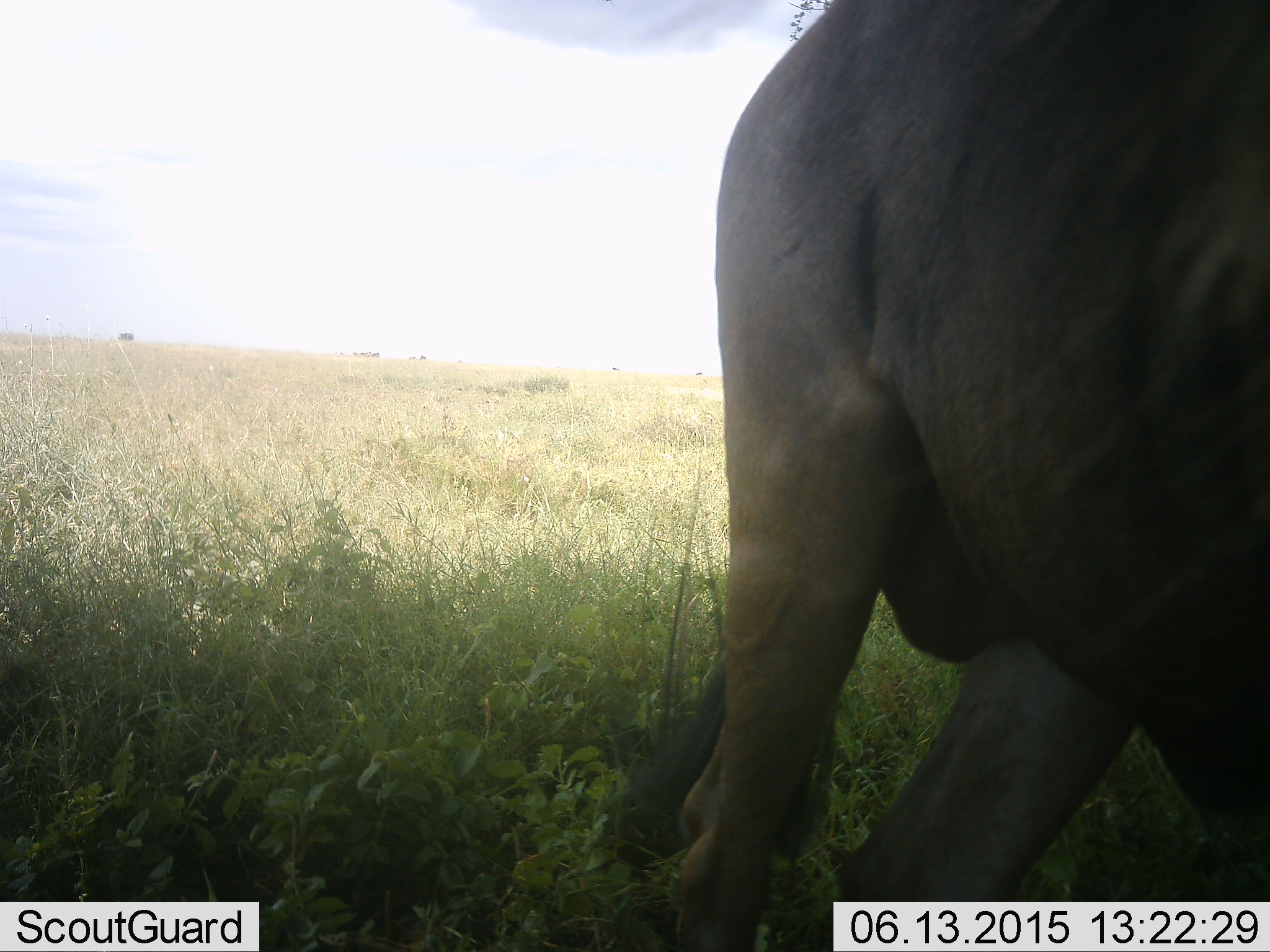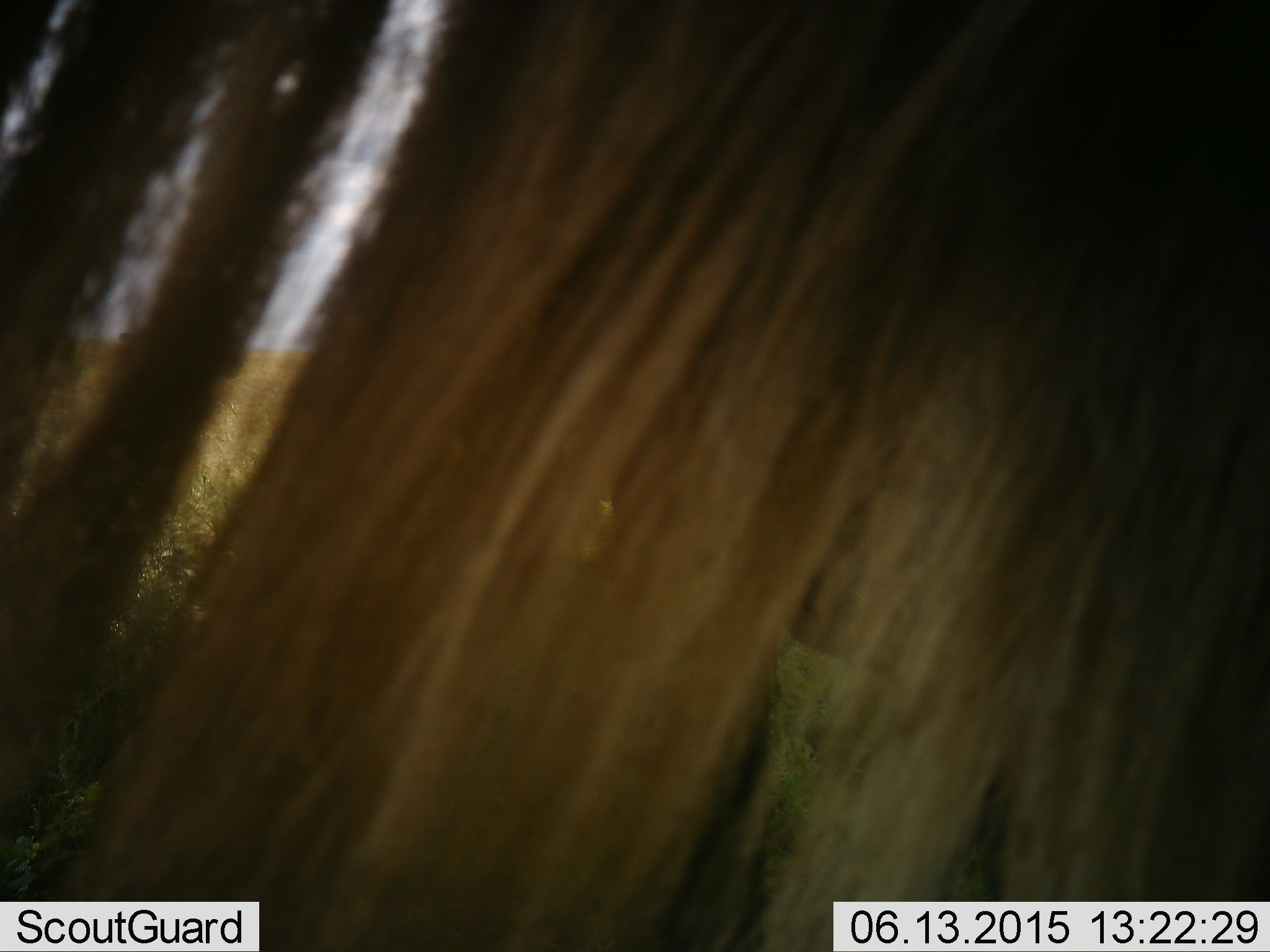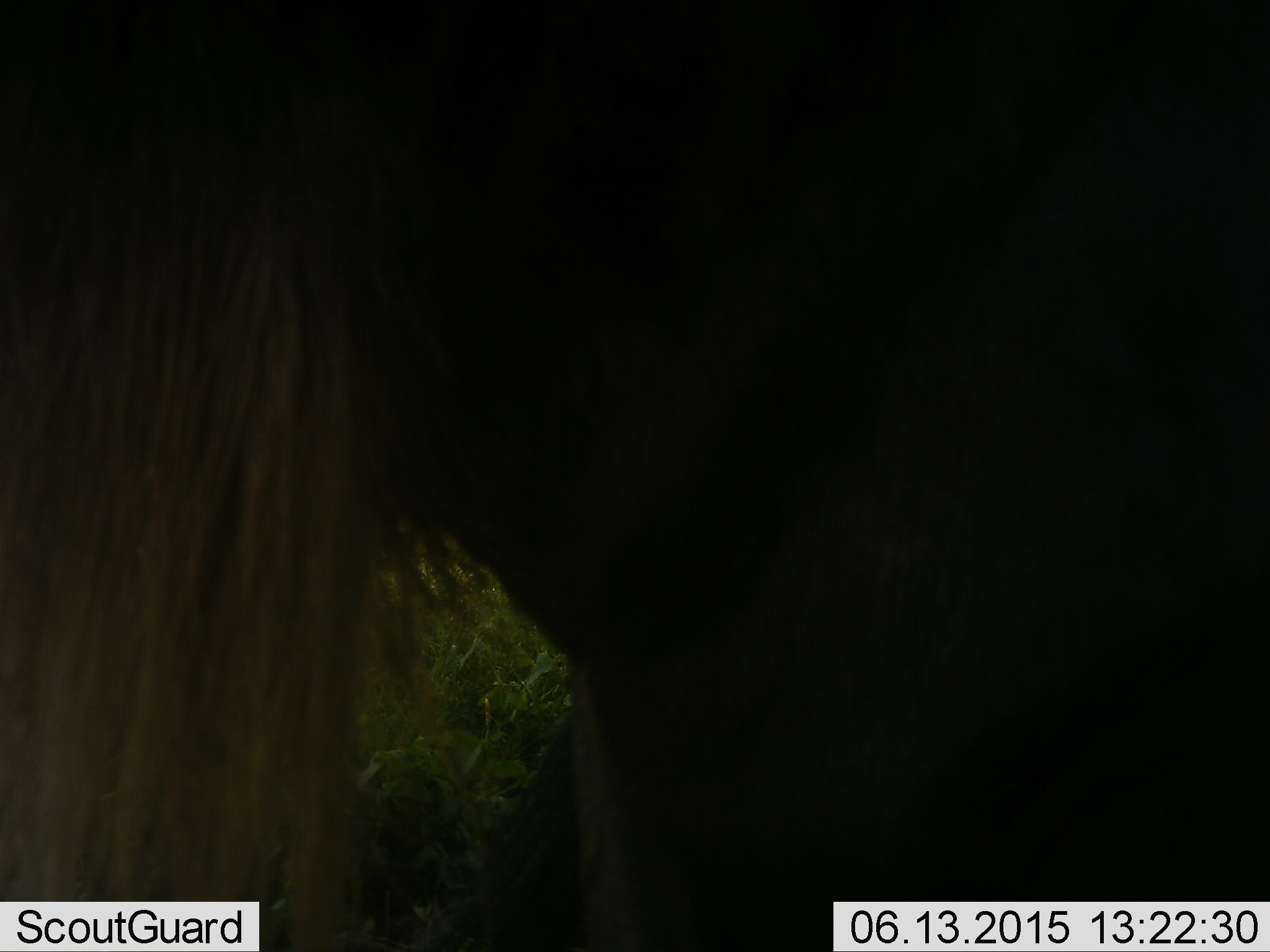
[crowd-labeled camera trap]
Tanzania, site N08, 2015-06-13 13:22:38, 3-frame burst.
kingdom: Animalia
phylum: Chordata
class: Mammalia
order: Artiodactyla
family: Bovidae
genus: Connochaetes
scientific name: Connochaetes taurinus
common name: blue wildebeest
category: wildebeest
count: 1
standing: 50%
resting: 0%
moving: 50%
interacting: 10%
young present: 0%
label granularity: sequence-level